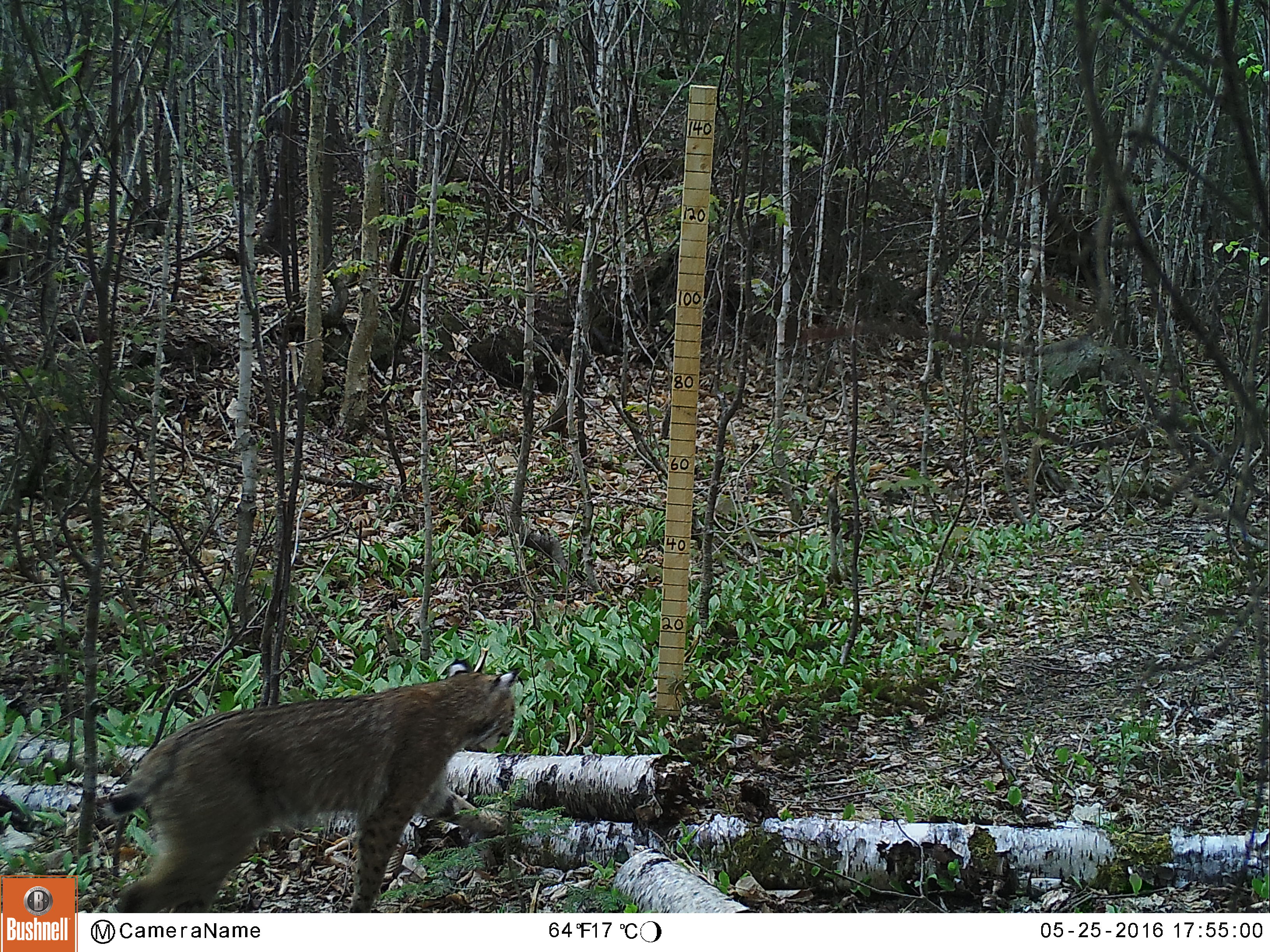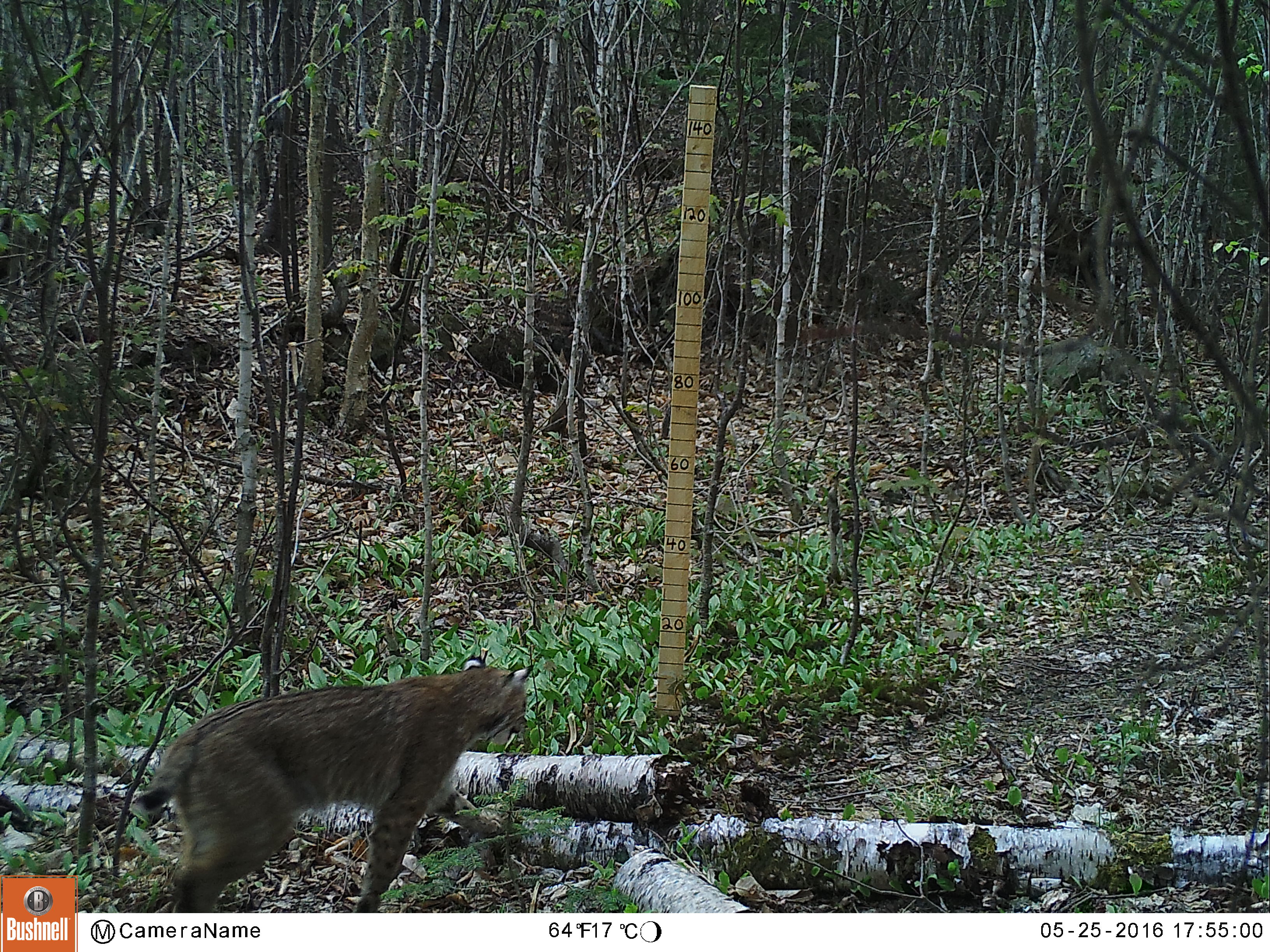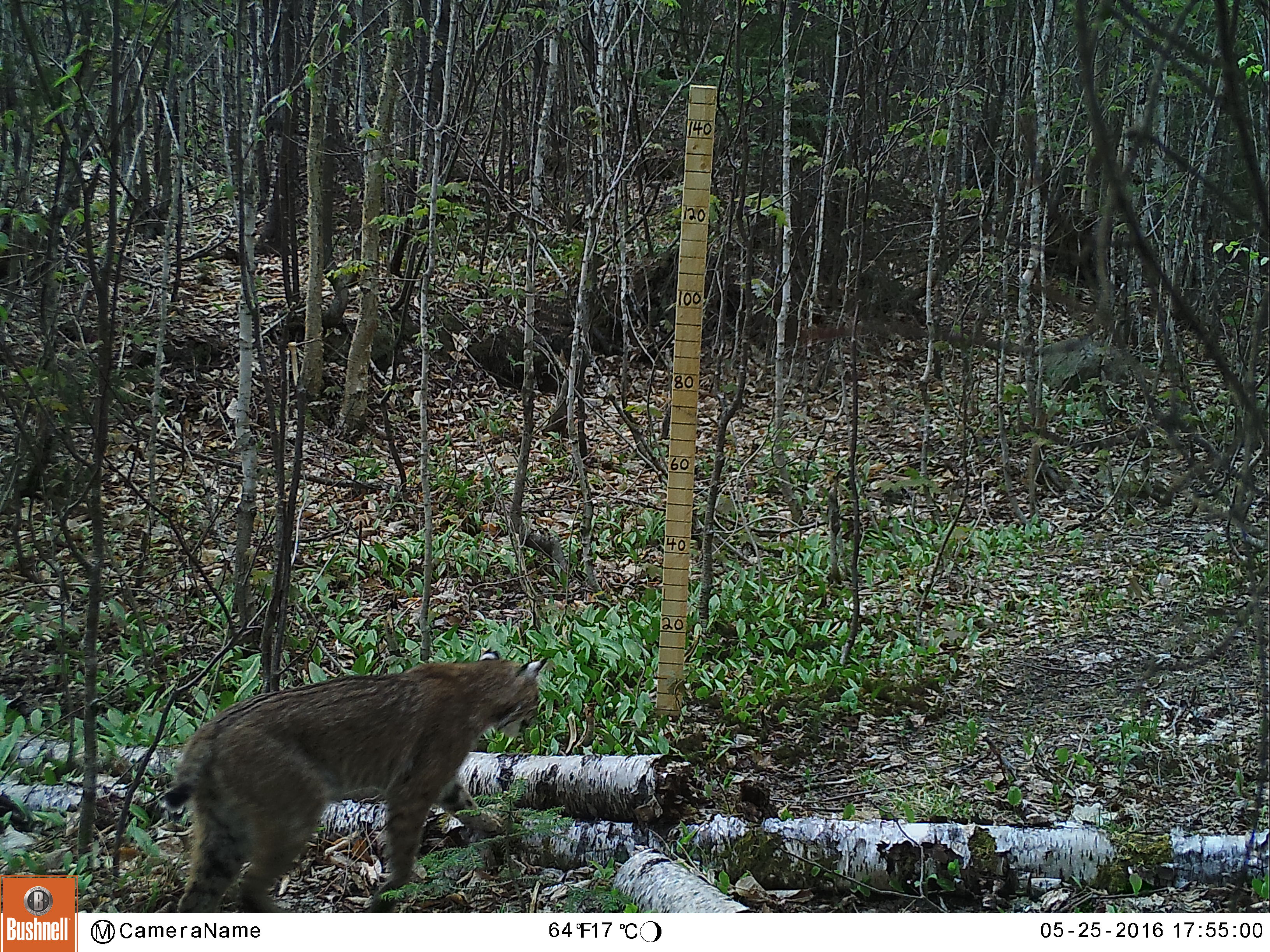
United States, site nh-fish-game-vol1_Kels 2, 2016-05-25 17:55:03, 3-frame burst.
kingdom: Animalia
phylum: Chordata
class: Mammalia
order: Carnivora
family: Felidae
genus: Lynx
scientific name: Lynx rufus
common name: bobcat